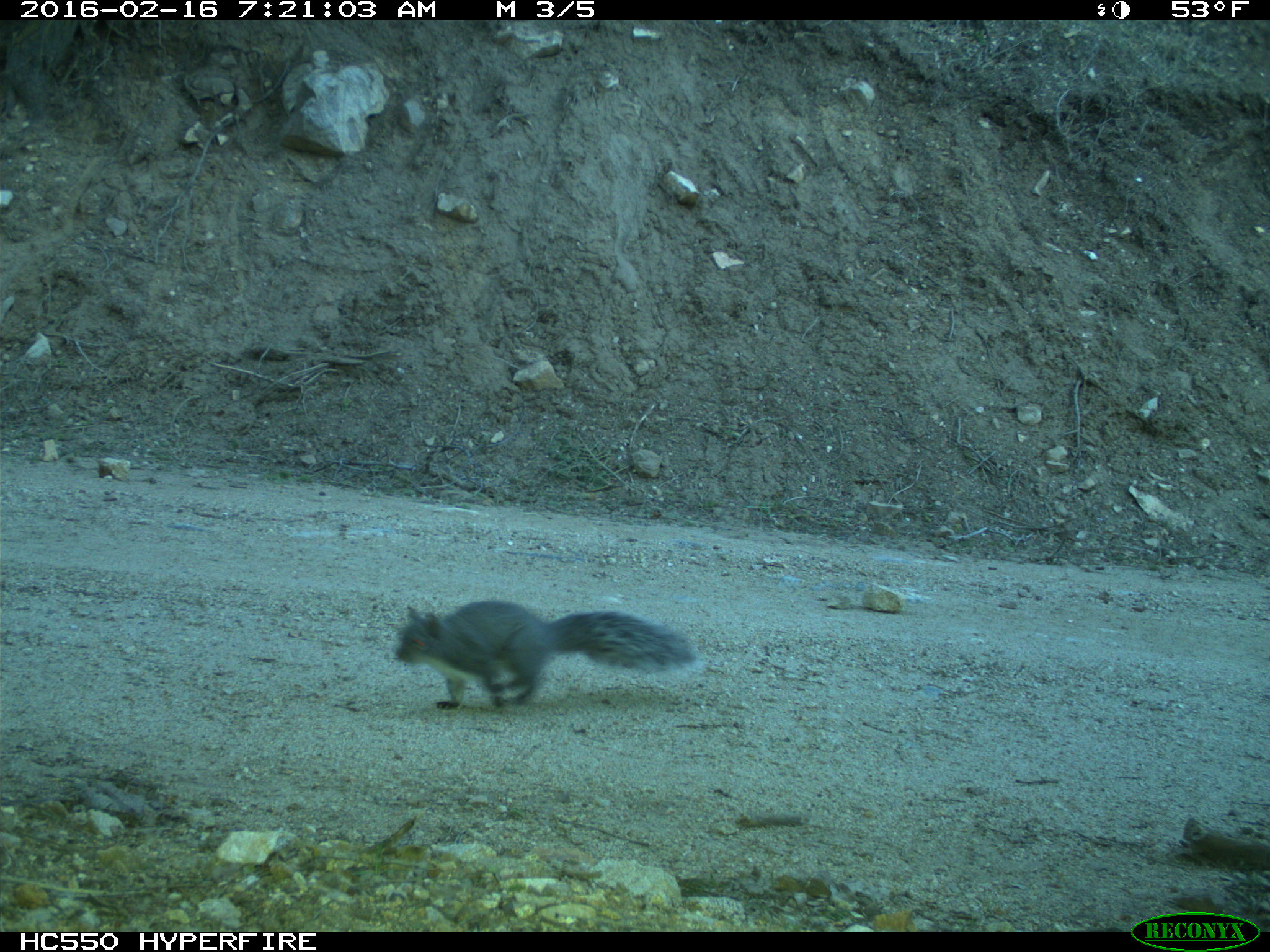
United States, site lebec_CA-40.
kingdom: Animalia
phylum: Chordata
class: Mammalia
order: Rodentia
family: Sciuridae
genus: Sciurus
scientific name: Sciurus carolinensis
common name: eastern gray squirrel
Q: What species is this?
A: Sciurus carolinensis (eastern gray squirrel).